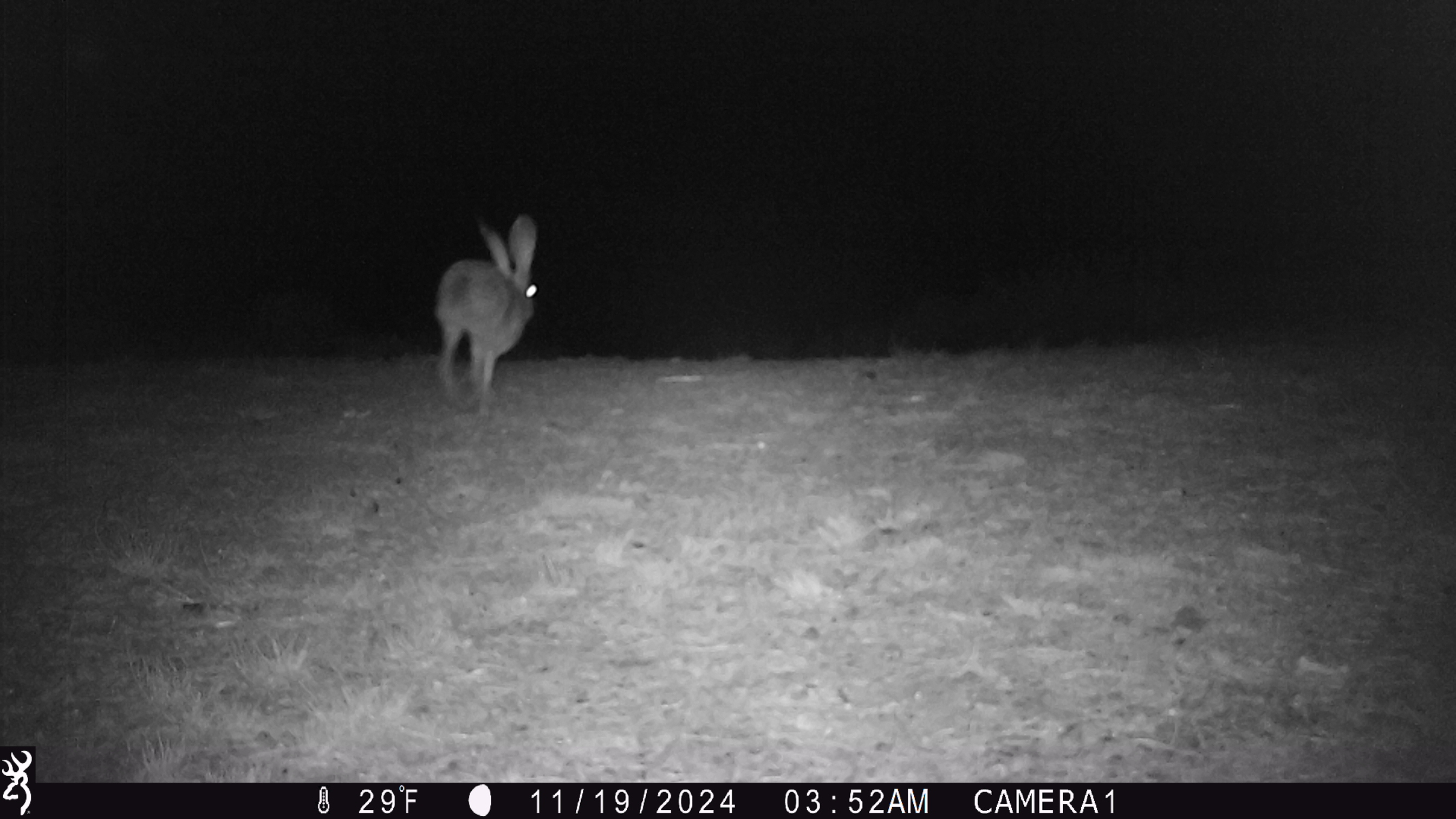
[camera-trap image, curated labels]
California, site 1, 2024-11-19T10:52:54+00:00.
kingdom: Animalia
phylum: Chordata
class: Mammalia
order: Lagomorpha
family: Leporidae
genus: Lepus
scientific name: Lepus californicus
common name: black-tailed jackrabbit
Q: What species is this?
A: Black-tailed jackrabbit (Lepus californicus).